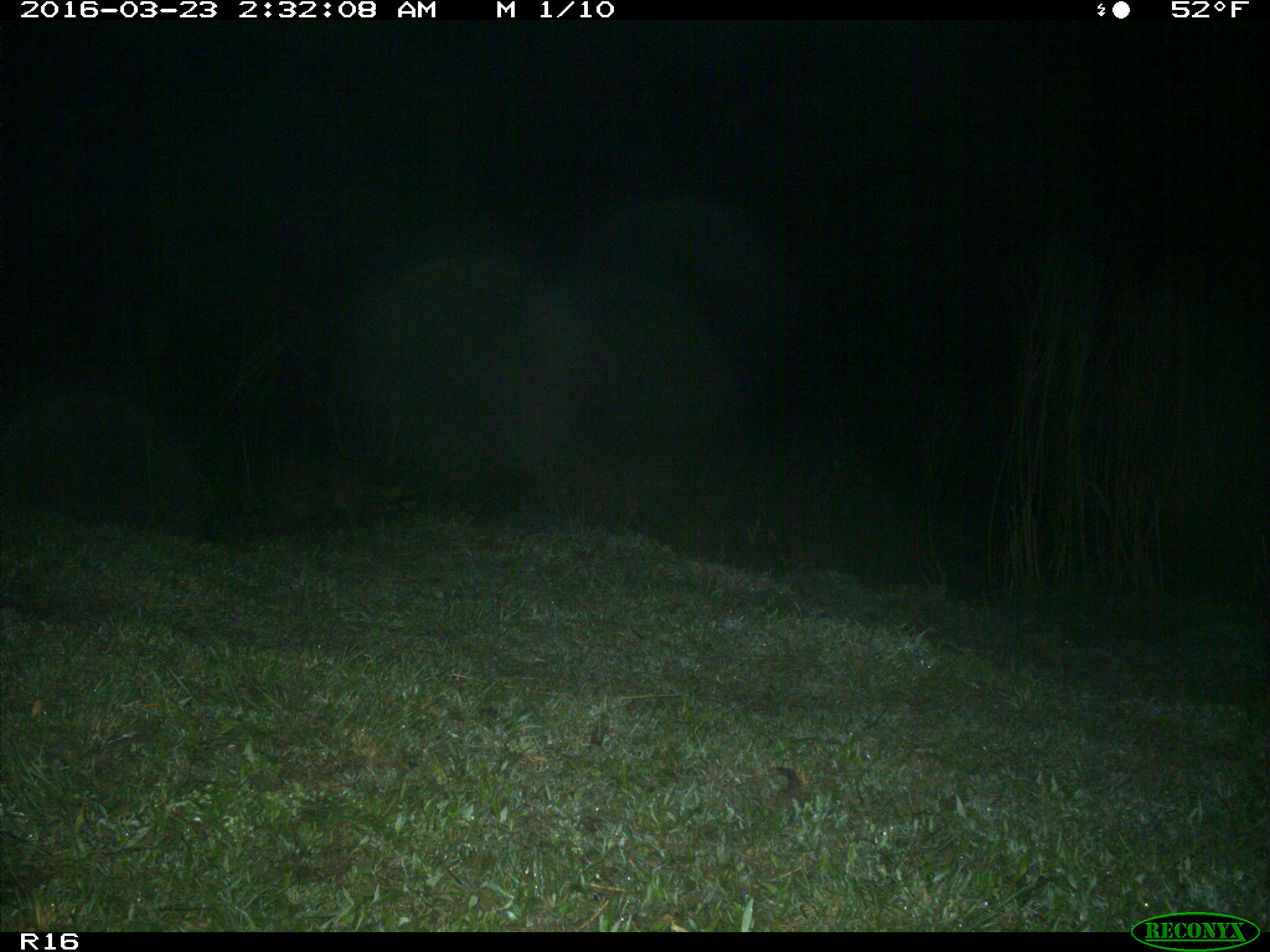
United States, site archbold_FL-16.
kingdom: Animalia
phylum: Chordata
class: Mammalia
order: Carnivora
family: Procyonidae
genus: Procyon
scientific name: Procyon lotor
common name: common raccoon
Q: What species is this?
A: Procyon lotor (common raccoon).